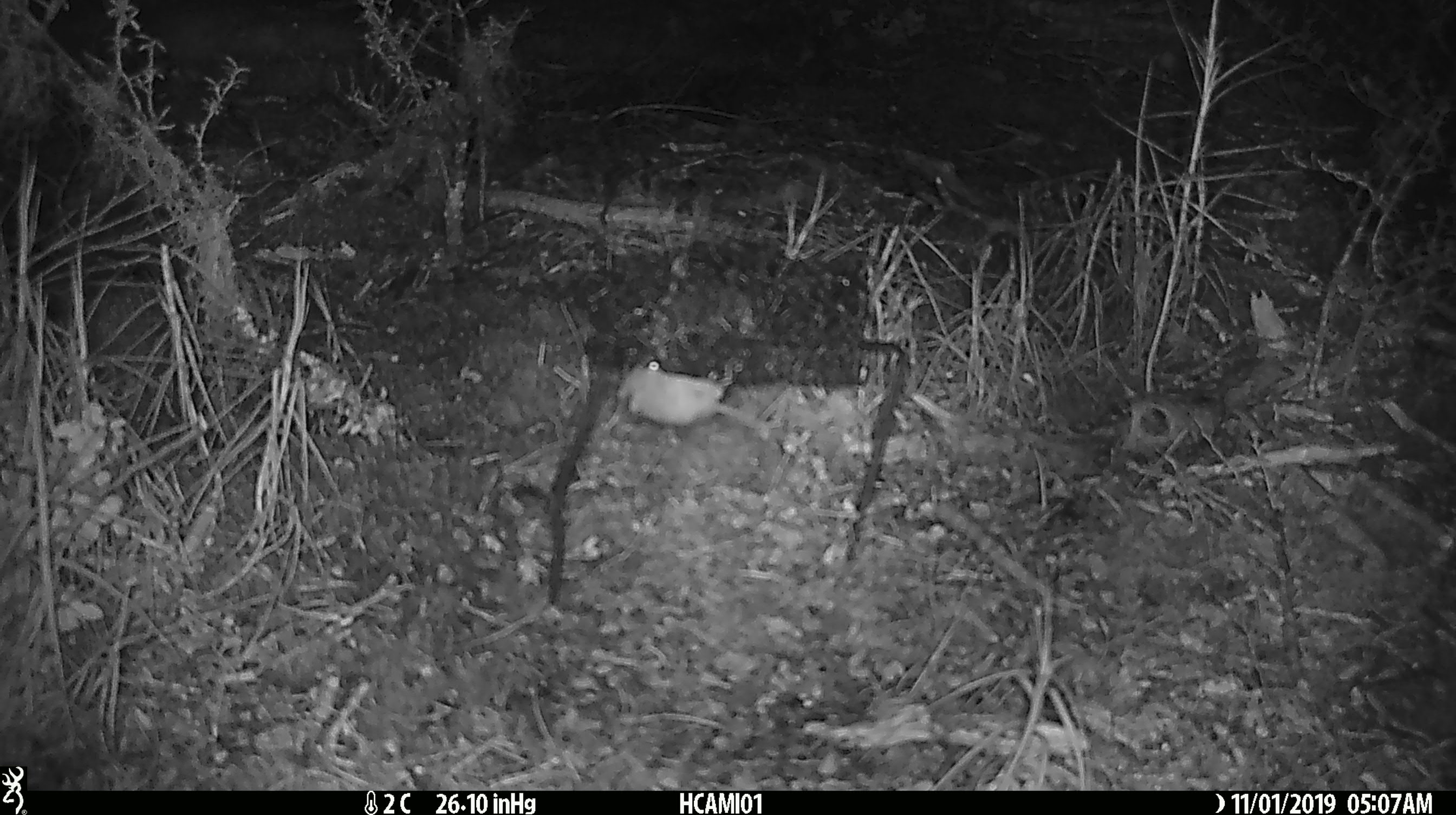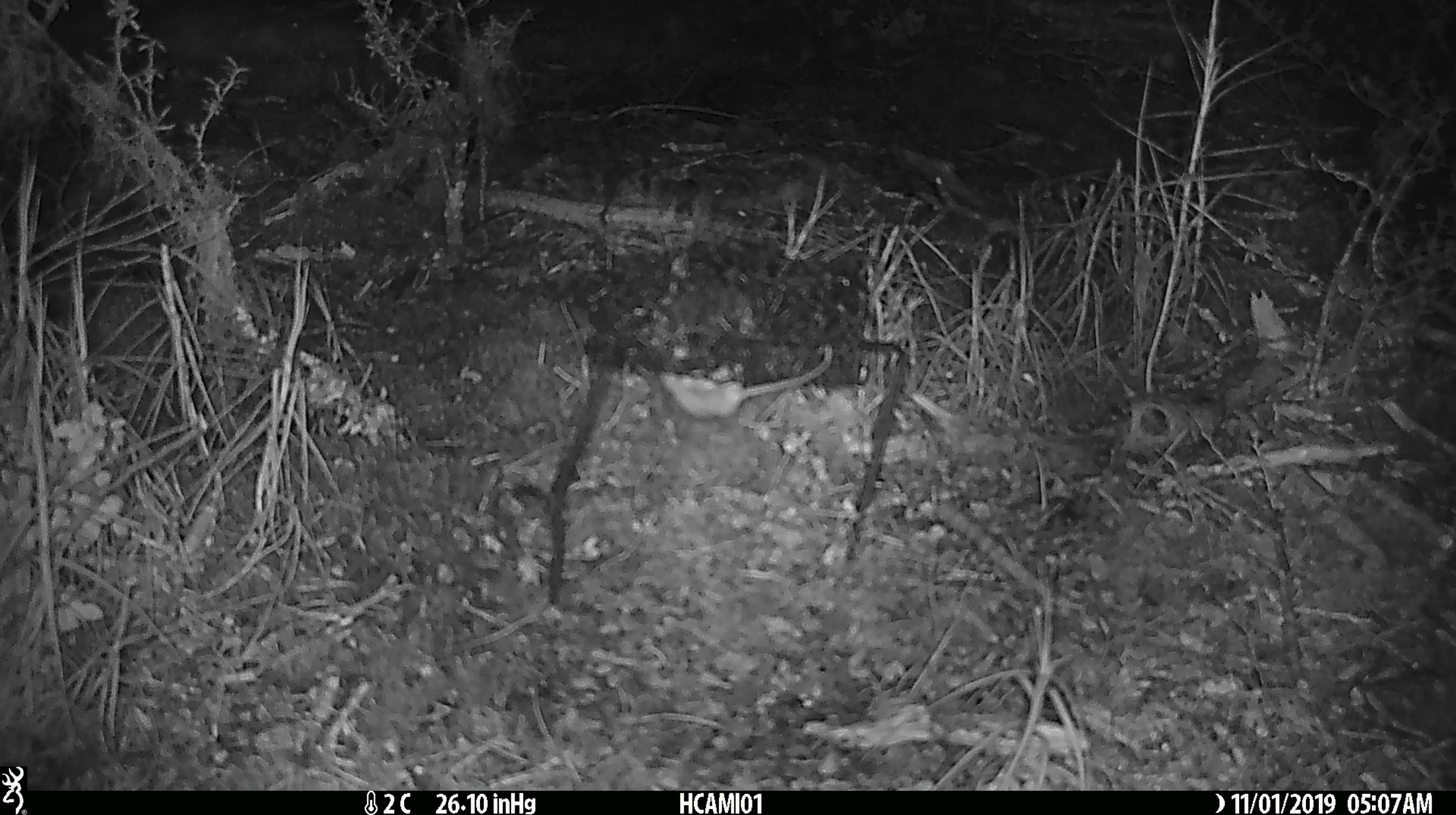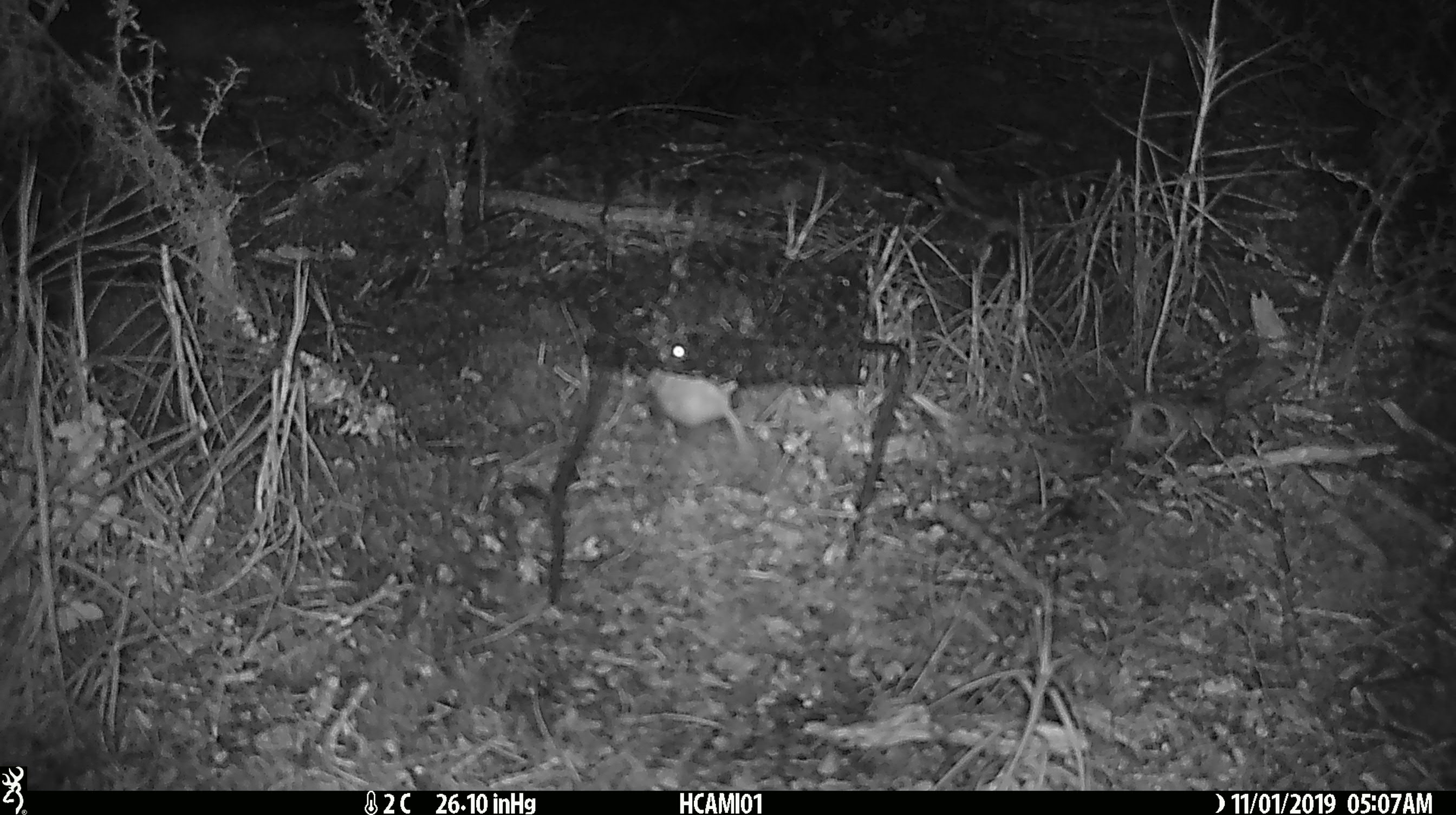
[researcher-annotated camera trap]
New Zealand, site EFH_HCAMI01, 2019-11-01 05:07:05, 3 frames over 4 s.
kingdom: Animalia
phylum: Chordata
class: Mammalia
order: Rodentia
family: Muridae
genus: Mus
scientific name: Mus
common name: mouse